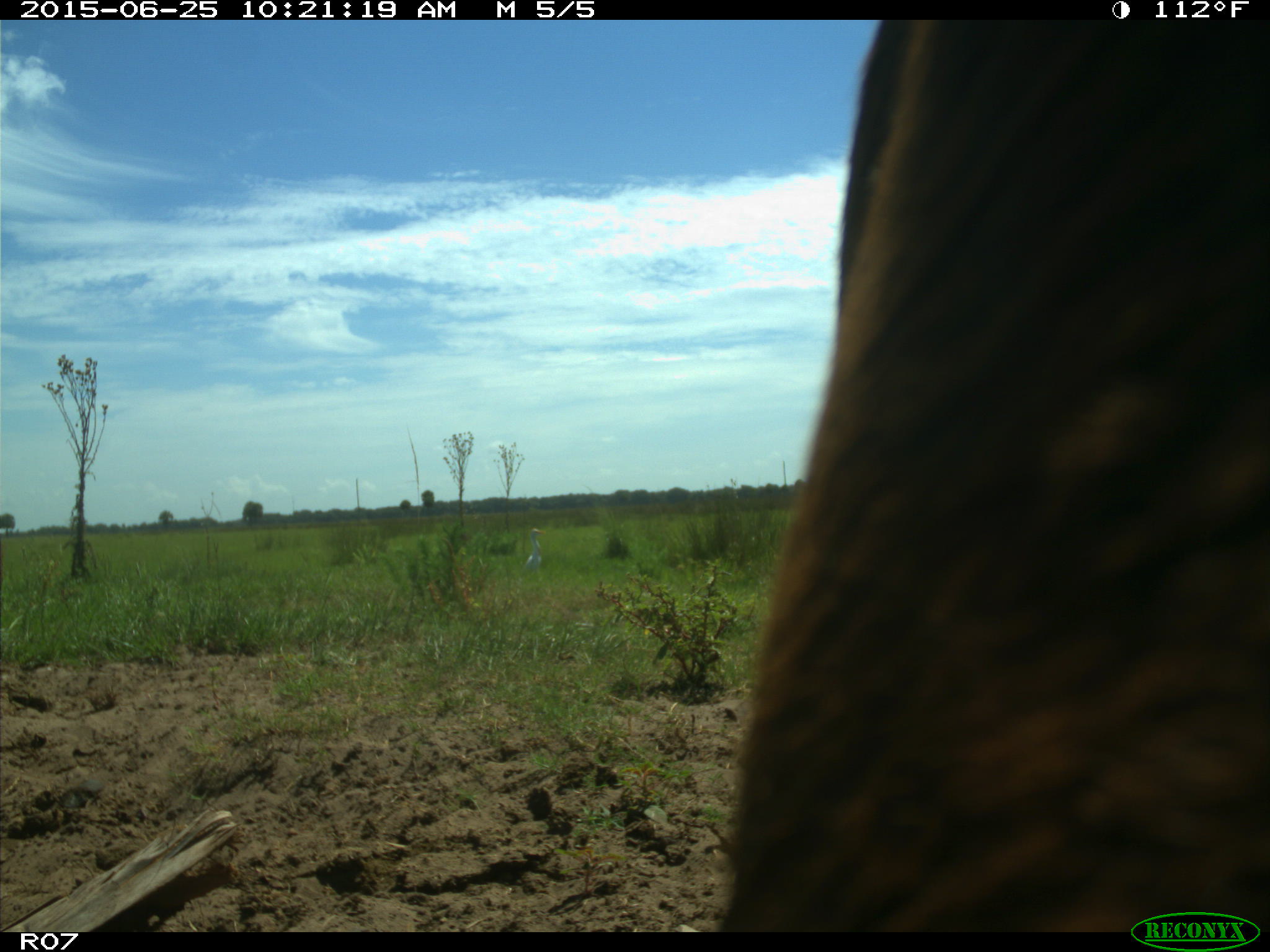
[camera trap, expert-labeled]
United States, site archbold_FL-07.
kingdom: Animalia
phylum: Chordata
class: Mammalia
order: Artiodactyla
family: Bovidae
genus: Bos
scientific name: Bos taurus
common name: domestic cow